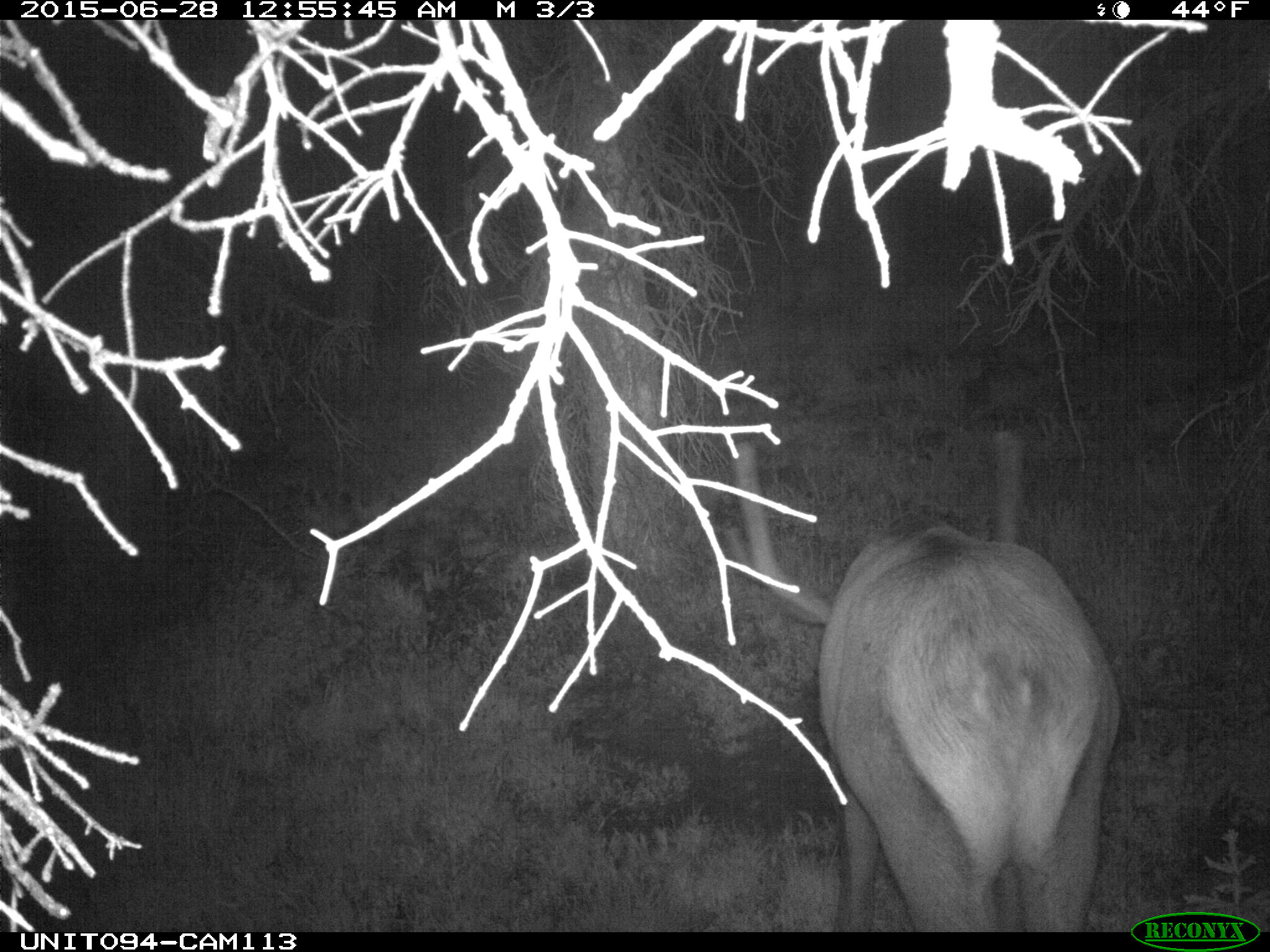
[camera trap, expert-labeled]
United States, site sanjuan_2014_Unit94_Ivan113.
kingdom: Animalia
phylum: Chordata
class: Mammalia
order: Artiodactyla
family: Cervidae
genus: Cervus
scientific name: Cervus elaphus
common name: red deer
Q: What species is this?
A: Cervus elaphus (red deer).